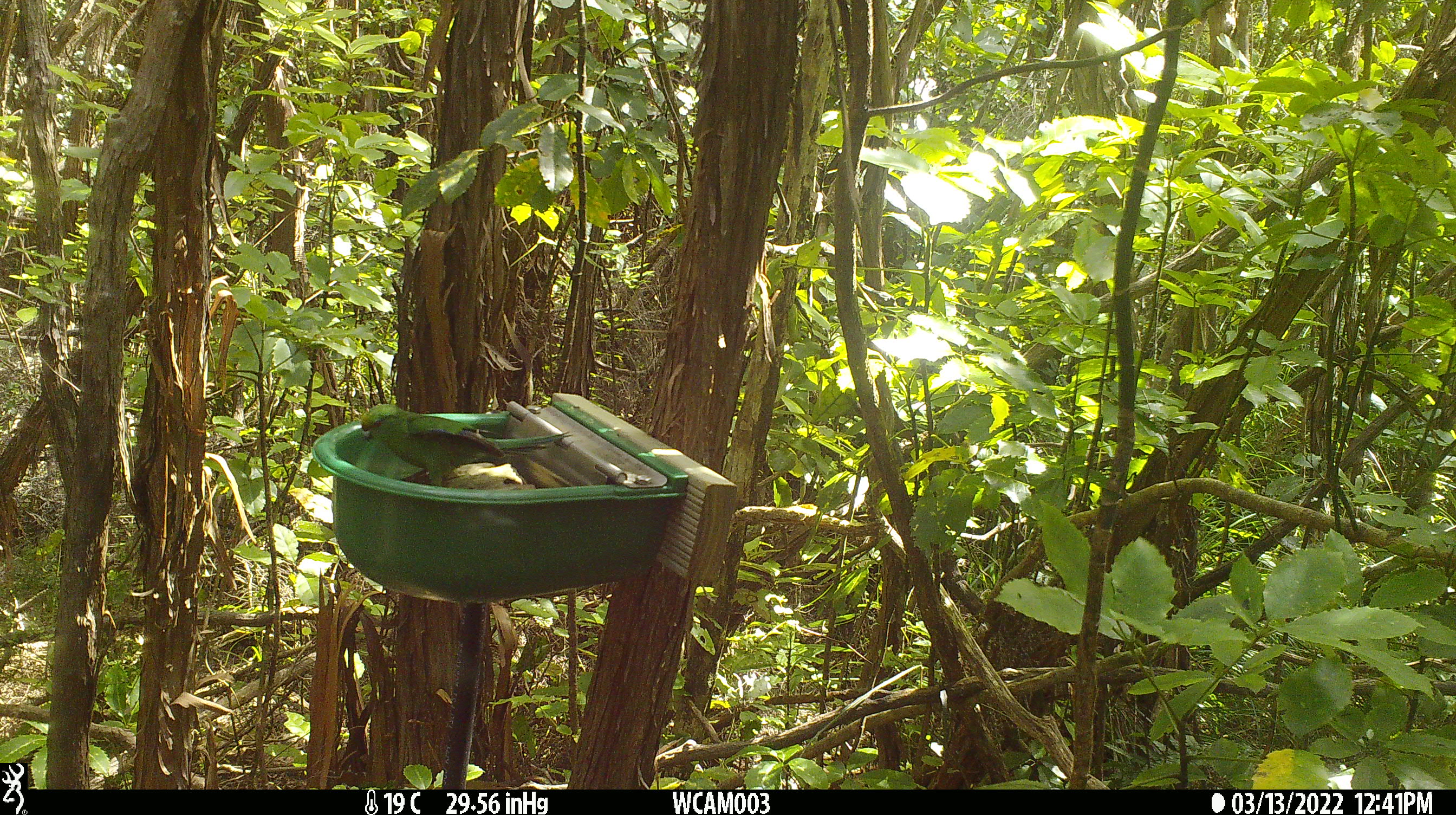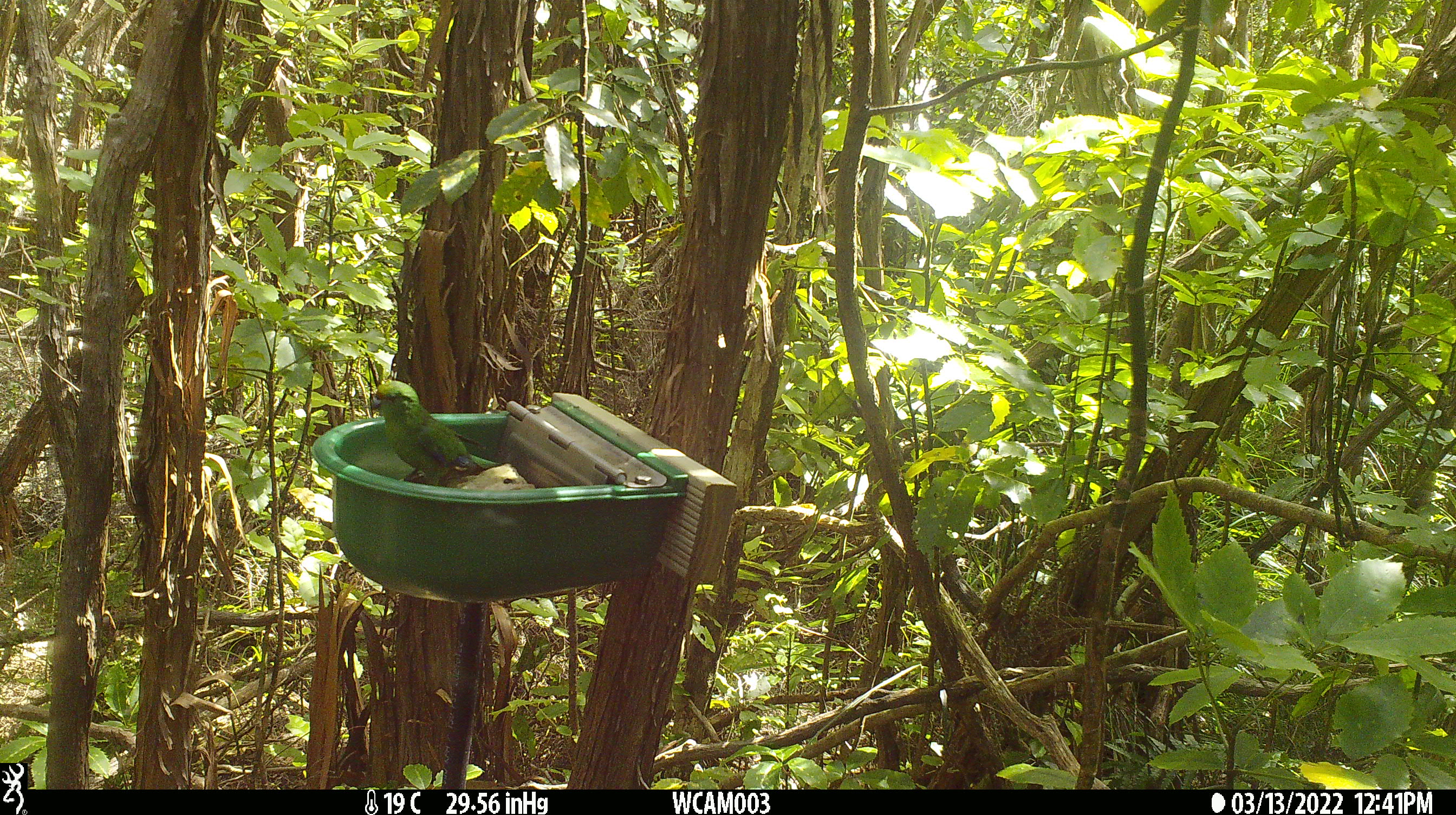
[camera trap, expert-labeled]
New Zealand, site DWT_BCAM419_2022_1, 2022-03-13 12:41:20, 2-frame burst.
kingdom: Animalia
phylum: Chordata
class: Aves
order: Psittaciformes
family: Psittaculidae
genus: Cyanoramphus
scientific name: Cyanoramphus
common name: parakeet